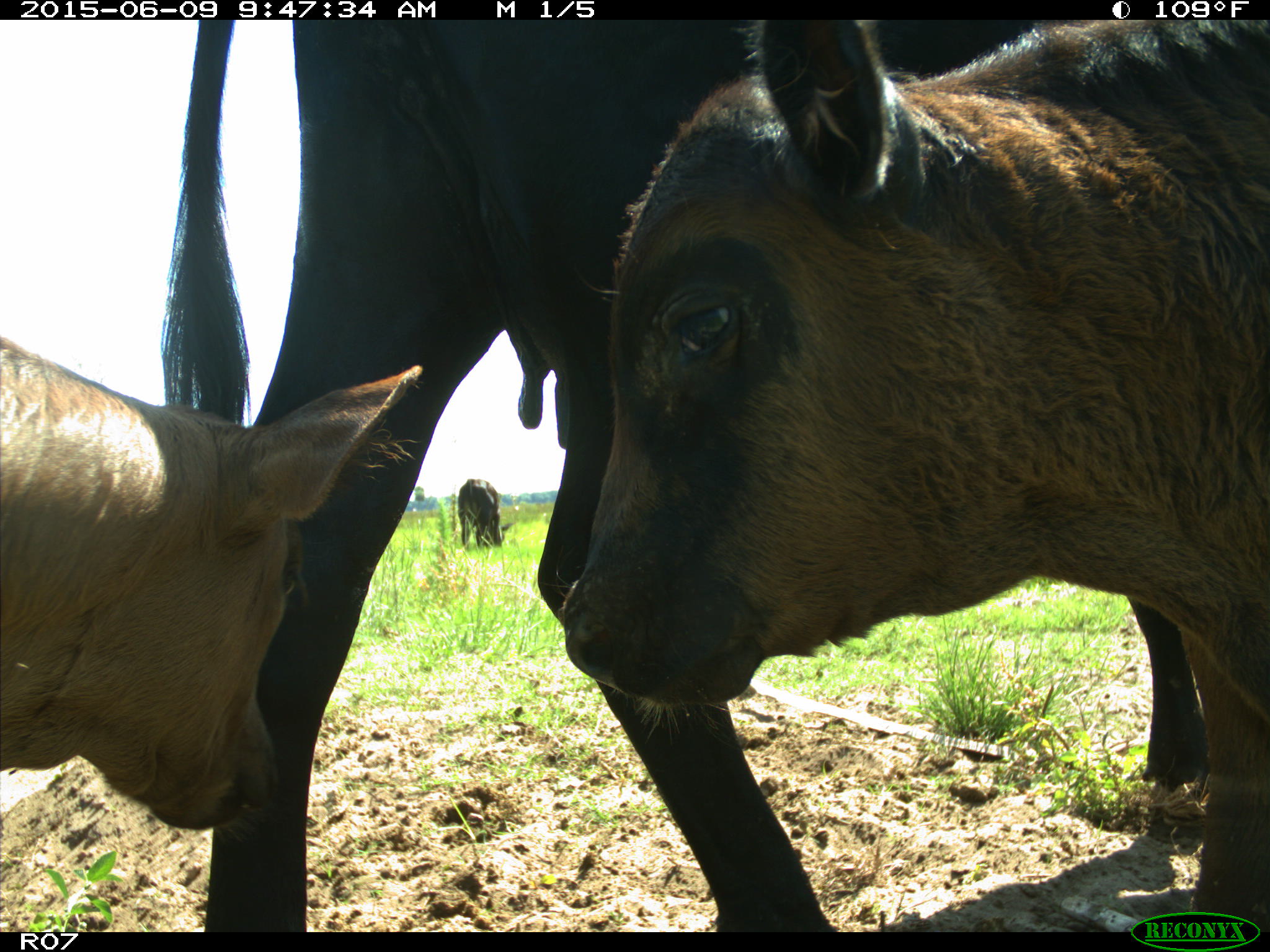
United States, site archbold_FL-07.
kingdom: Animalia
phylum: Chordata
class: Mammalia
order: Artiodactyla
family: Bovidae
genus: Bos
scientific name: Bos taurus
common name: domestic cow